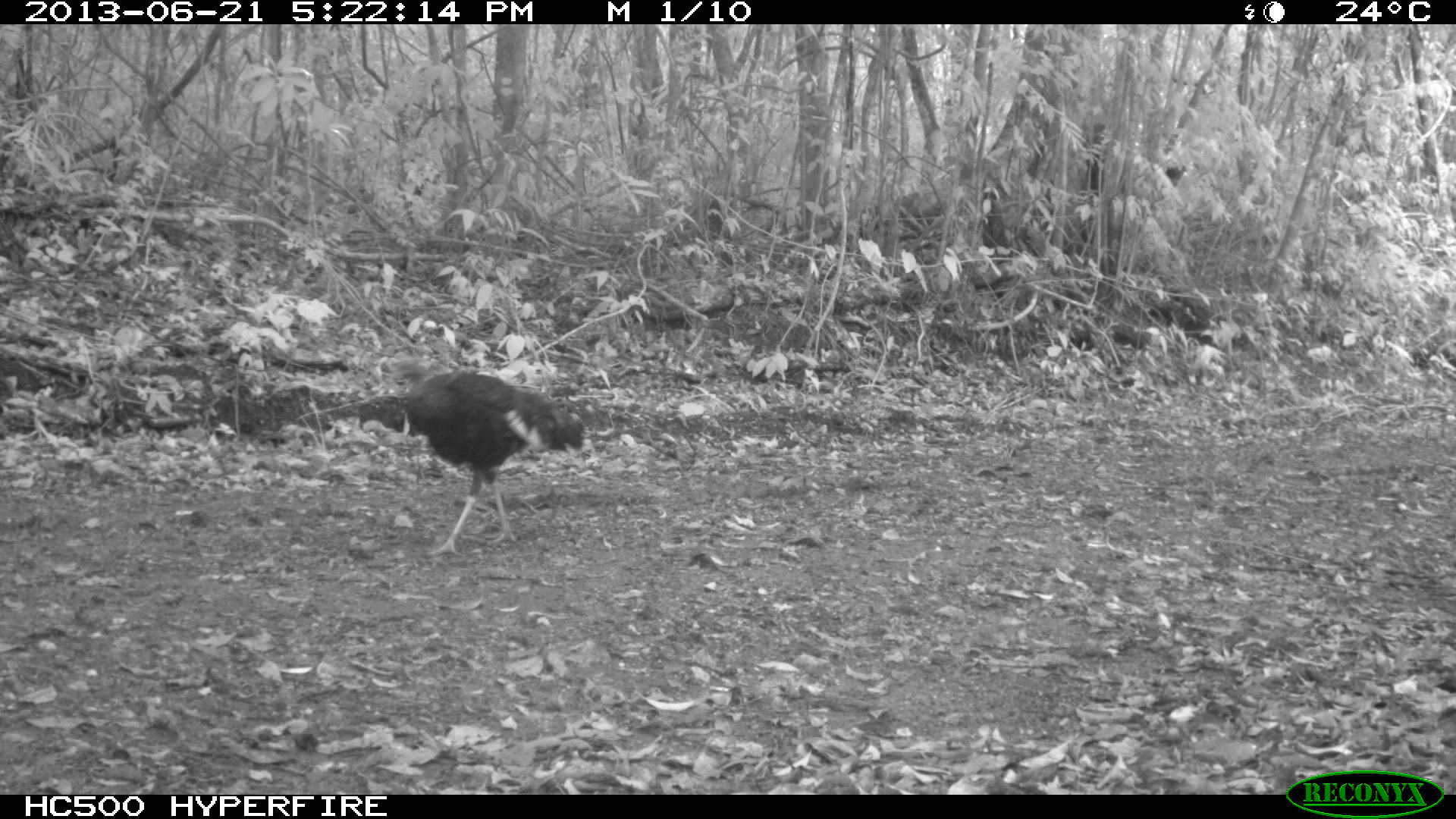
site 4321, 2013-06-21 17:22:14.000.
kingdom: Animalia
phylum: Chordata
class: Aves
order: Galliformes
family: Phasianidae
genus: Meleagris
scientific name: Meleagris ocellata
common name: ocellated turkey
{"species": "Meleagris ocellata (ocellated turkey)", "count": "3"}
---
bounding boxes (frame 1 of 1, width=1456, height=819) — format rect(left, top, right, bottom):
meleagris ocellata: rect(369, 353, 590, 554)